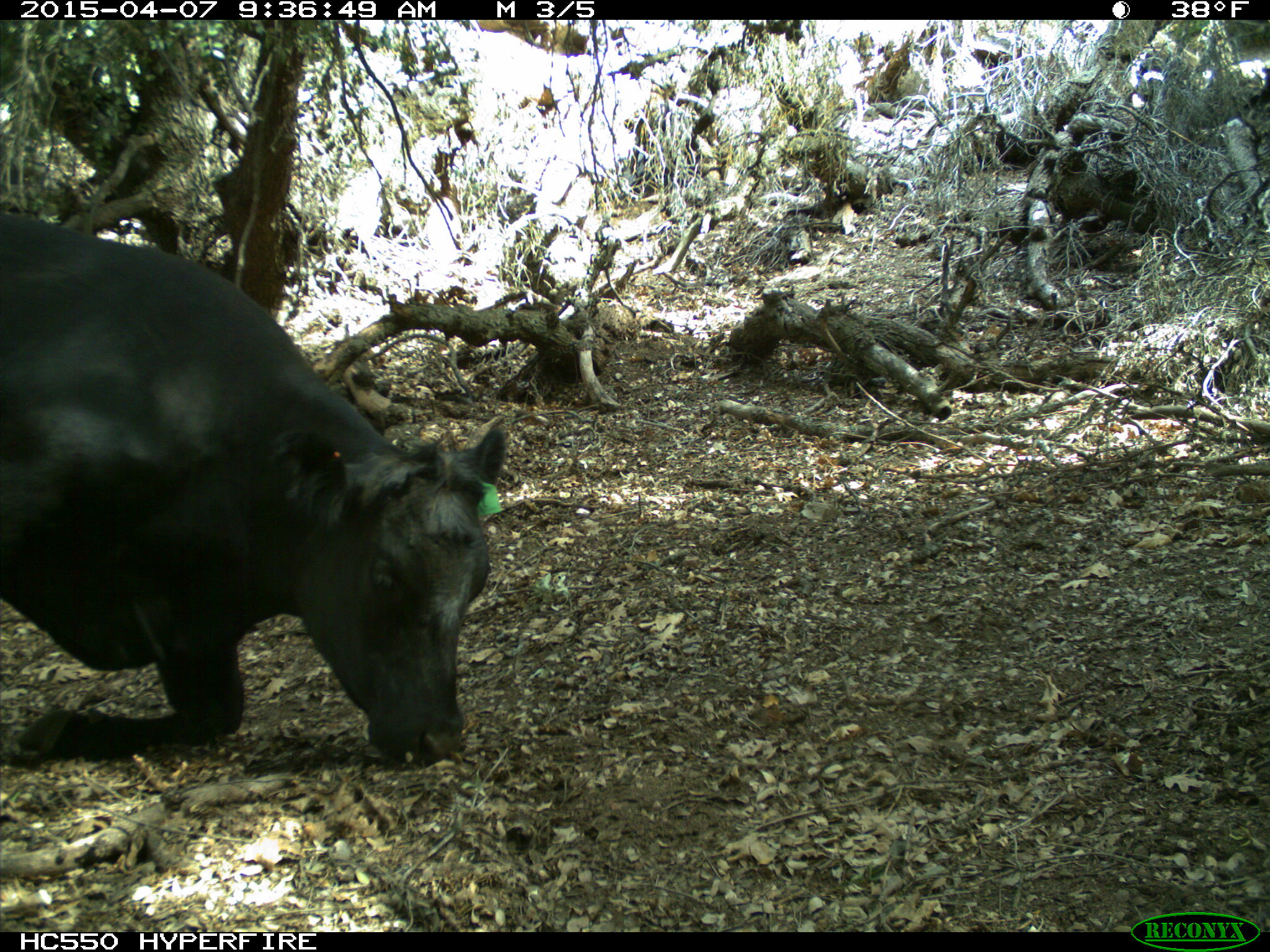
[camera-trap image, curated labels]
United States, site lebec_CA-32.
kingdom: Animalia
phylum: Chordata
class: Mammalia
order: Artiodactyla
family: Bovidae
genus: Bos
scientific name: Bos taurus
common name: domestic cow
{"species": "Bos taurus (domestic cow)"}